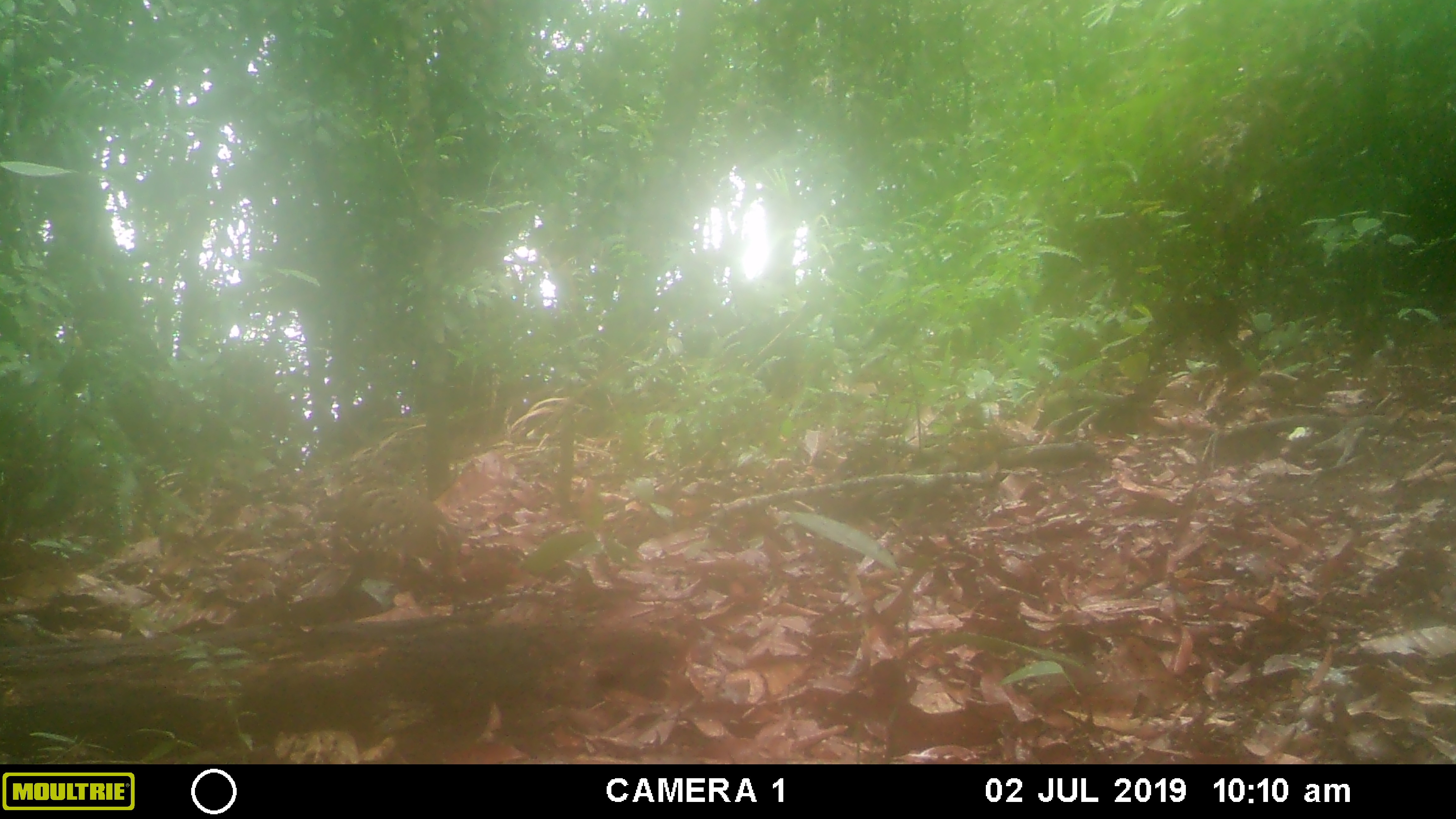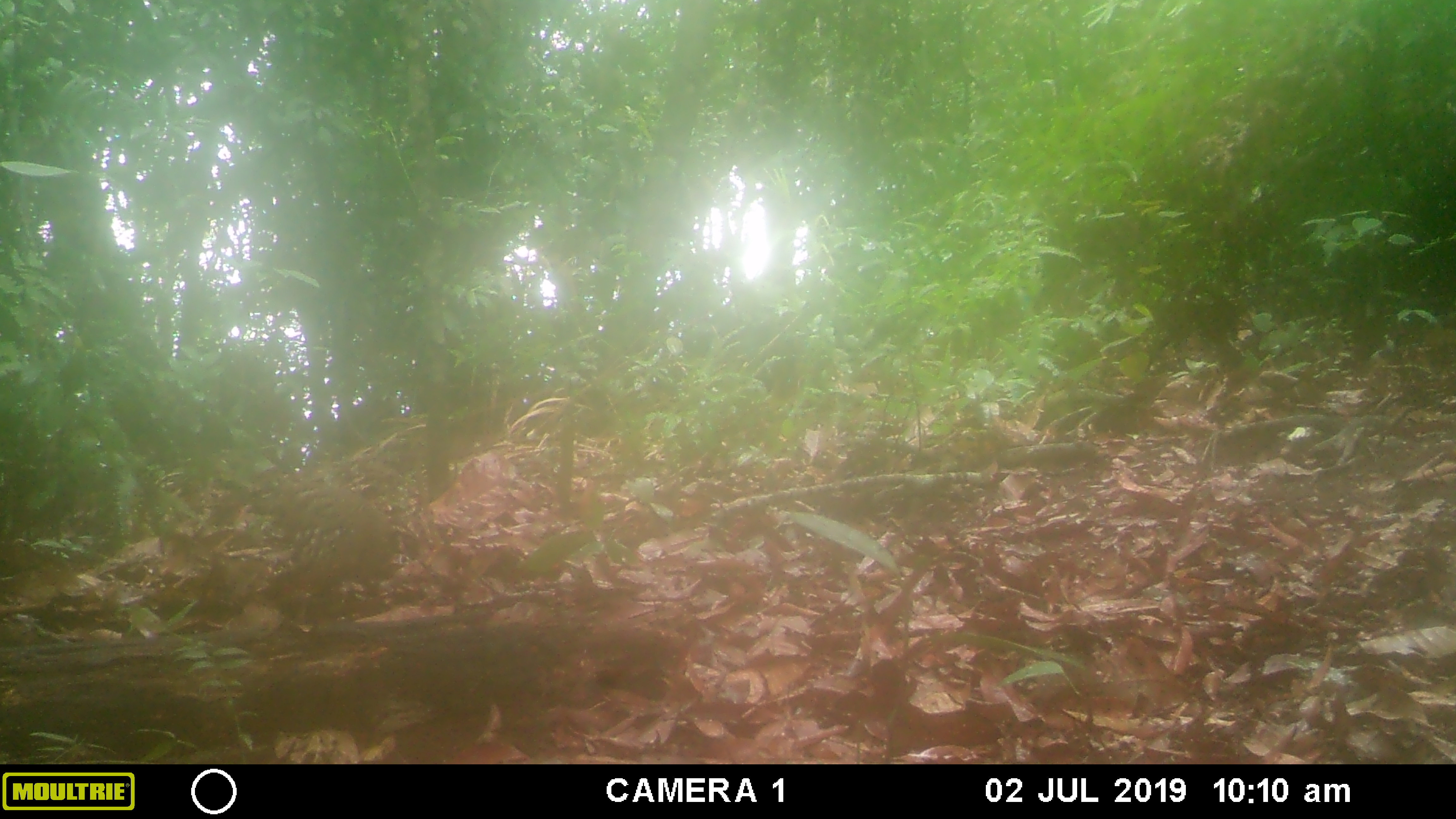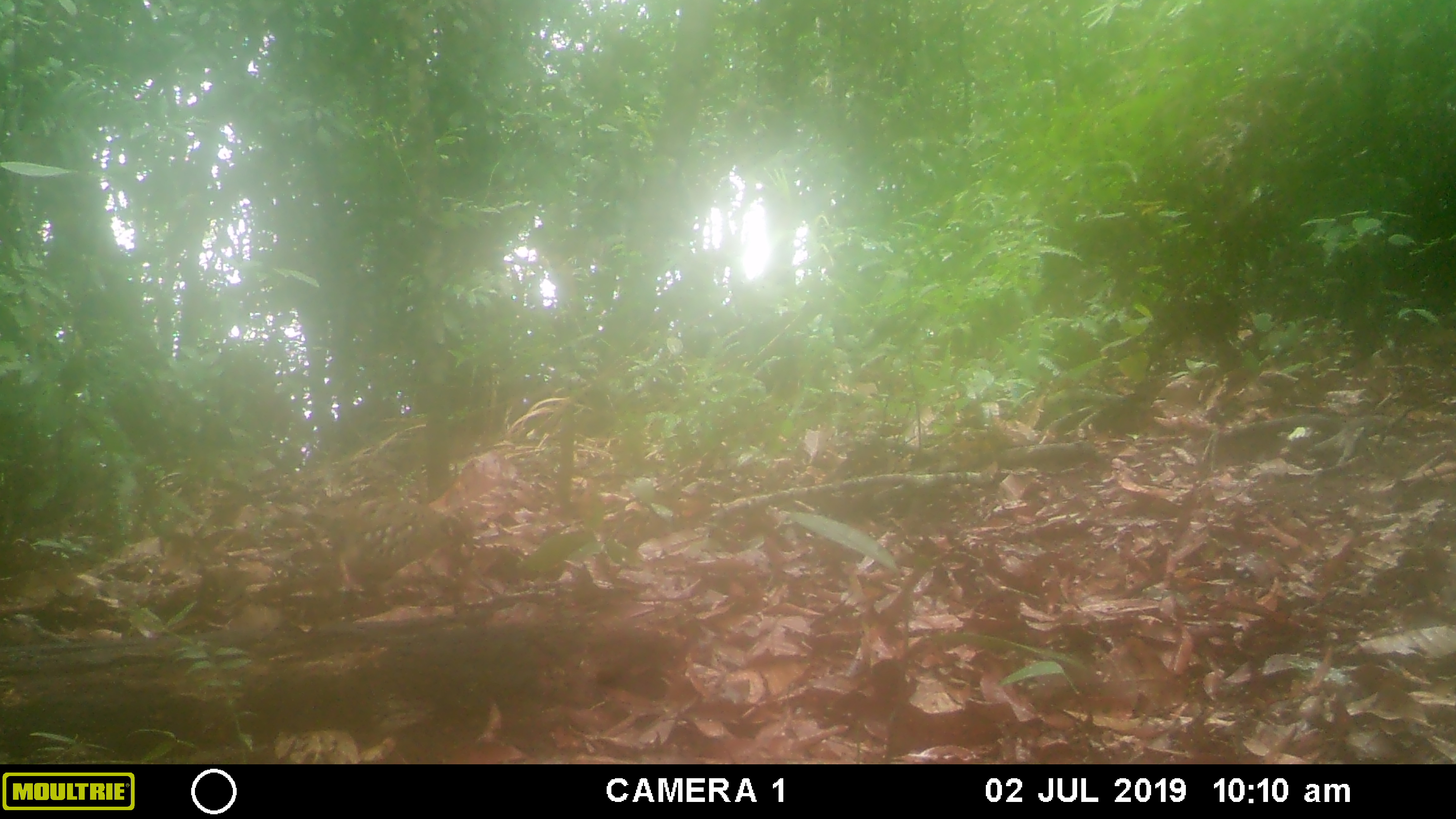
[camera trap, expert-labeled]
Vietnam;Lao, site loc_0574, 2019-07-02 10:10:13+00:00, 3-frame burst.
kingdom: Animalia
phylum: Chordata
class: Aves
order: Galliformes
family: Phasianidae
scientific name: Phasianidae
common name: partridge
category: unidentified partridge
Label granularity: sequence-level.